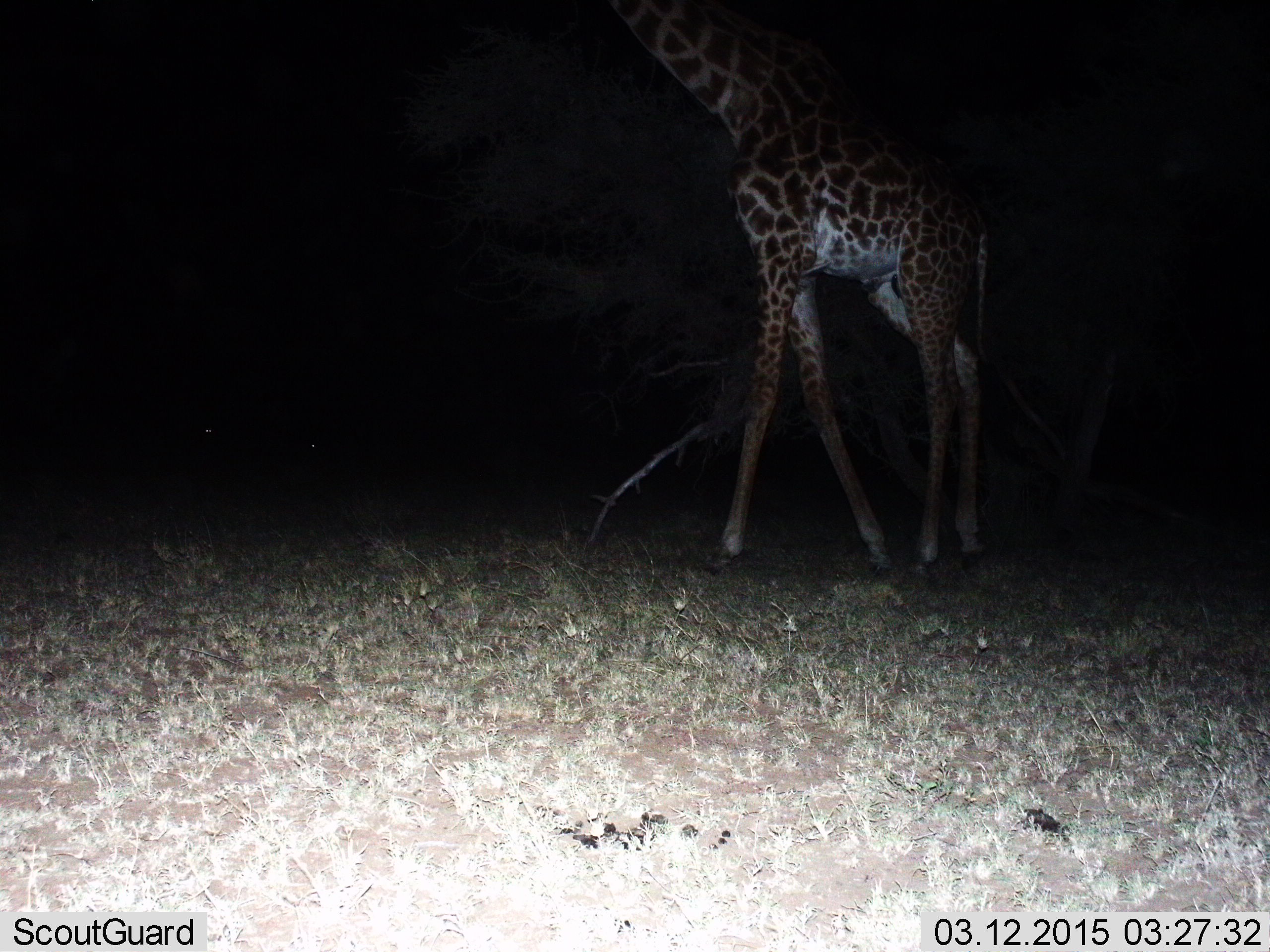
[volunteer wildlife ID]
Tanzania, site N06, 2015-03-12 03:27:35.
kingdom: Animalia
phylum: Chordata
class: Mammalia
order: Artiodactyla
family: Giraffidae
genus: Giraffa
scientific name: Giraffa camelopardalis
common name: giraffe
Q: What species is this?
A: Giraffe (Giraffa camelopardalis).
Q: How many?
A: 1.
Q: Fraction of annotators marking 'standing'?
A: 60%.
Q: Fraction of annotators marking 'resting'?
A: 0%.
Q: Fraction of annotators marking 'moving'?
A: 30%.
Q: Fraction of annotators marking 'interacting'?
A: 0%.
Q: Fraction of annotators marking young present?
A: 0%.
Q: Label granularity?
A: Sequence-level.